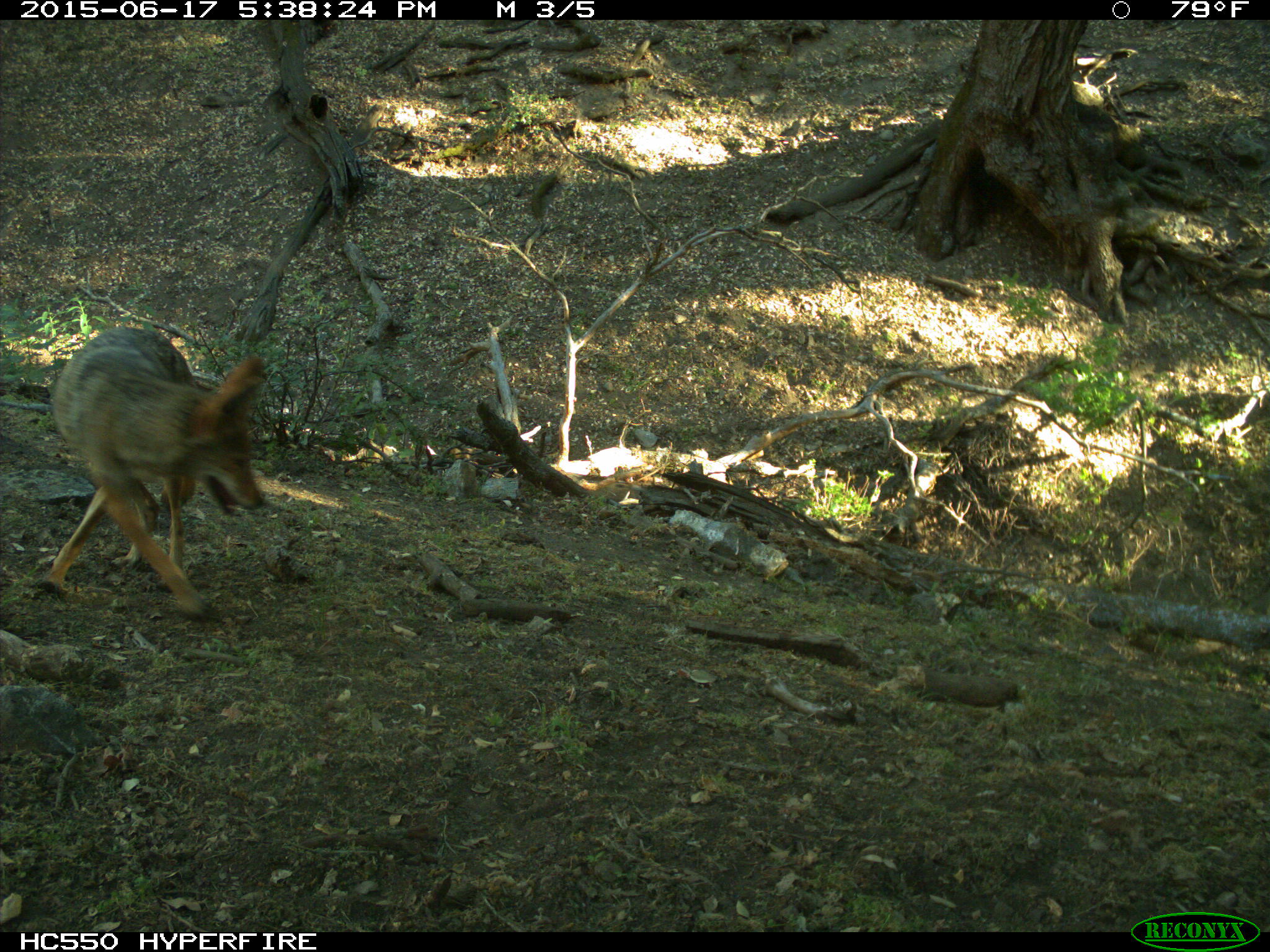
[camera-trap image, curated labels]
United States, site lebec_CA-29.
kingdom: Animalia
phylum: Chordata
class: Mammalia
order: Carnivora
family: Canidae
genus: Canis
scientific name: Canis latrans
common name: coyote